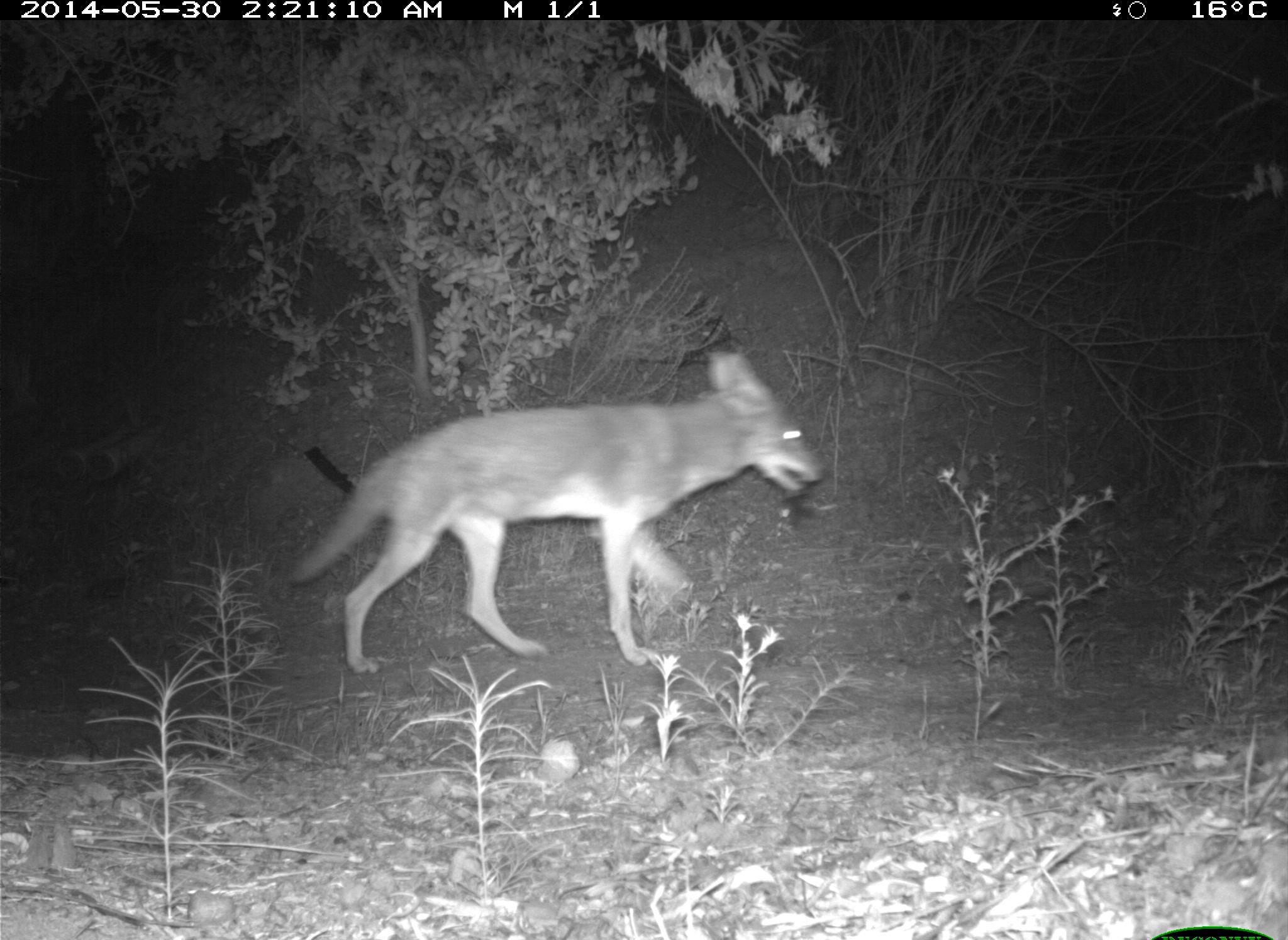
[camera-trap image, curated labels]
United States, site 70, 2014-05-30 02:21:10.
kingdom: Animalia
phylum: Chordata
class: Mammalia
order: Carnivora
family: Canidae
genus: Canis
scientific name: Canis latrans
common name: coyote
Coyote (Canis latrans).